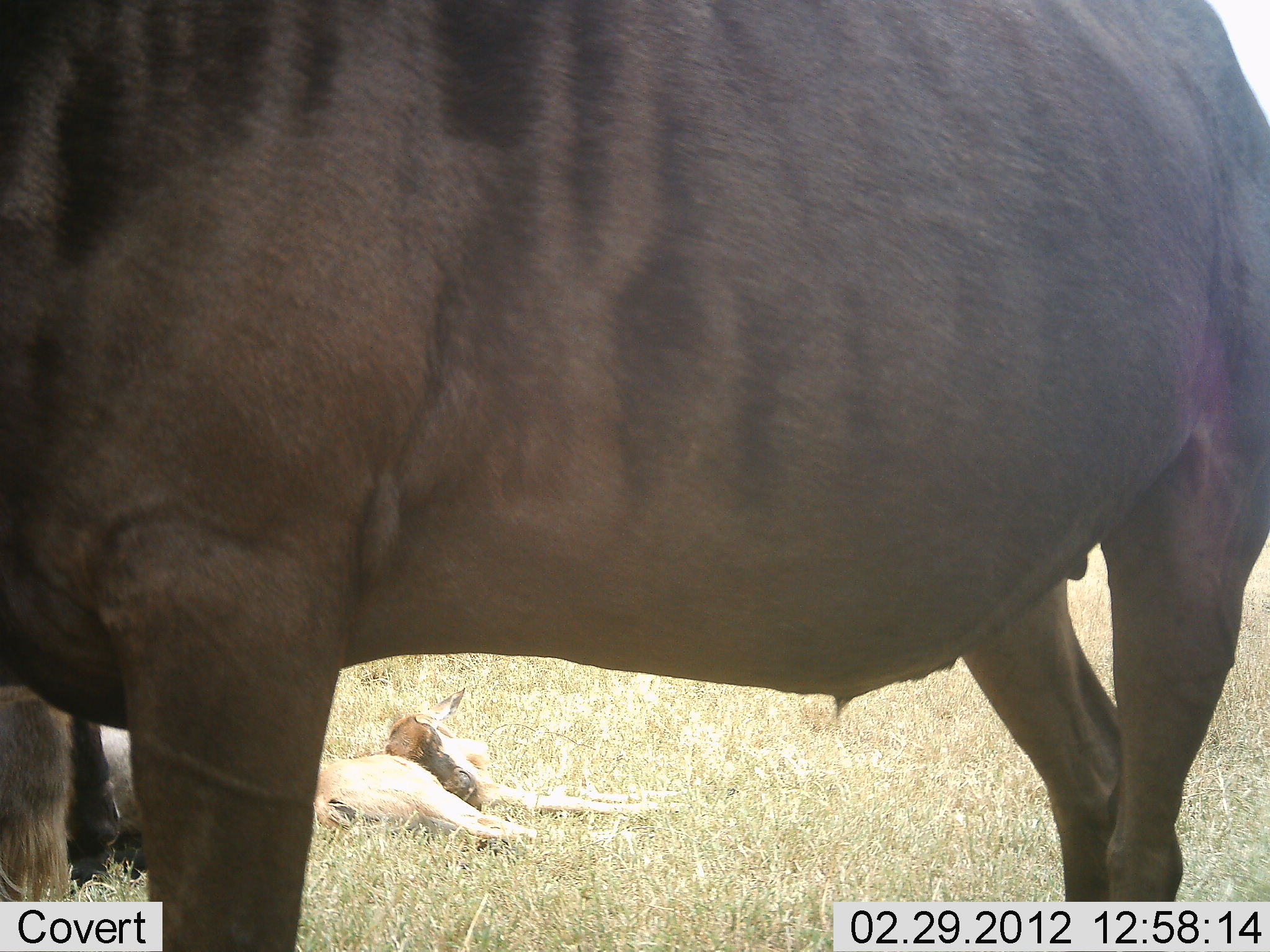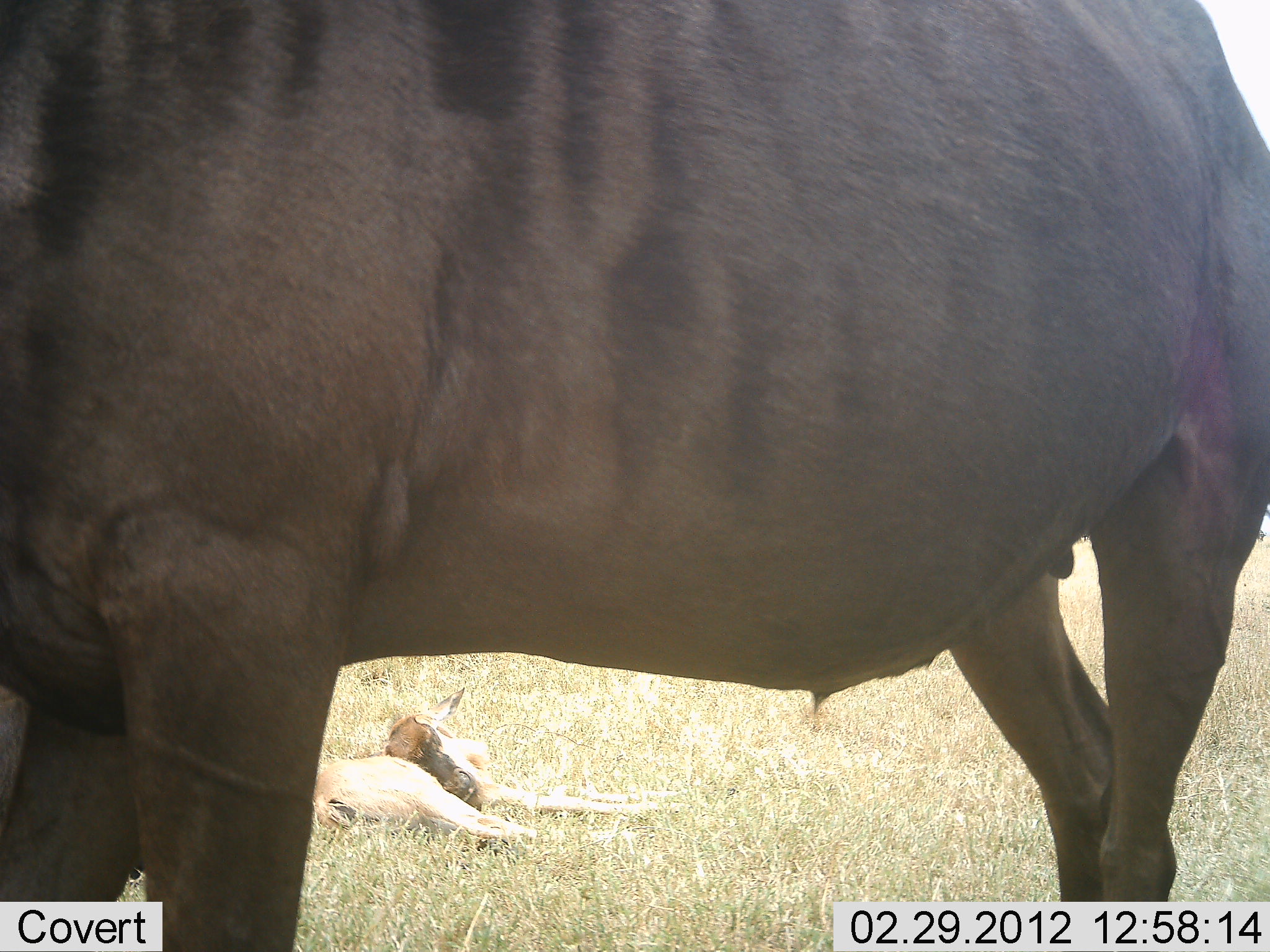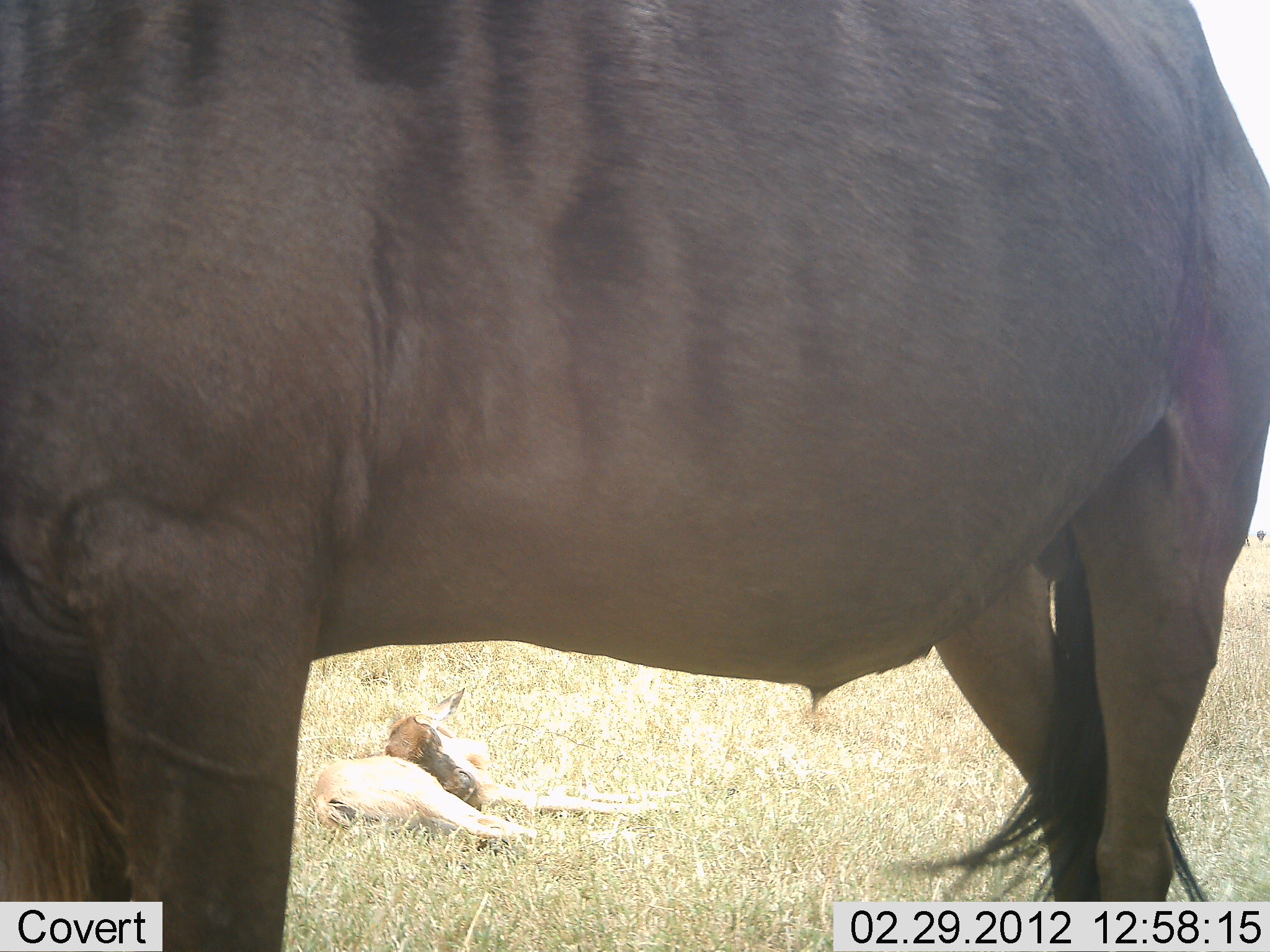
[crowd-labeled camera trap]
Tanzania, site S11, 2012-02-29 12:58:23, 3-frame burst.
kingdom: Animalia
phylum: Chordata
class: Mammalia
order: Artiodactyla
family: Bovidae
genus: Connochaetes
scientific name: Connochaetes taurinus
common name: blue wildebeest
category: wildebeest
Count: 2.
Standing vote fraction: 88%.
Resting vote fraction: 71%.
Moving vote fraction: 4%.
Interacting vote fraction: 0%.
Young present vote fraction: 58%.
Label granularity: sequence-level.